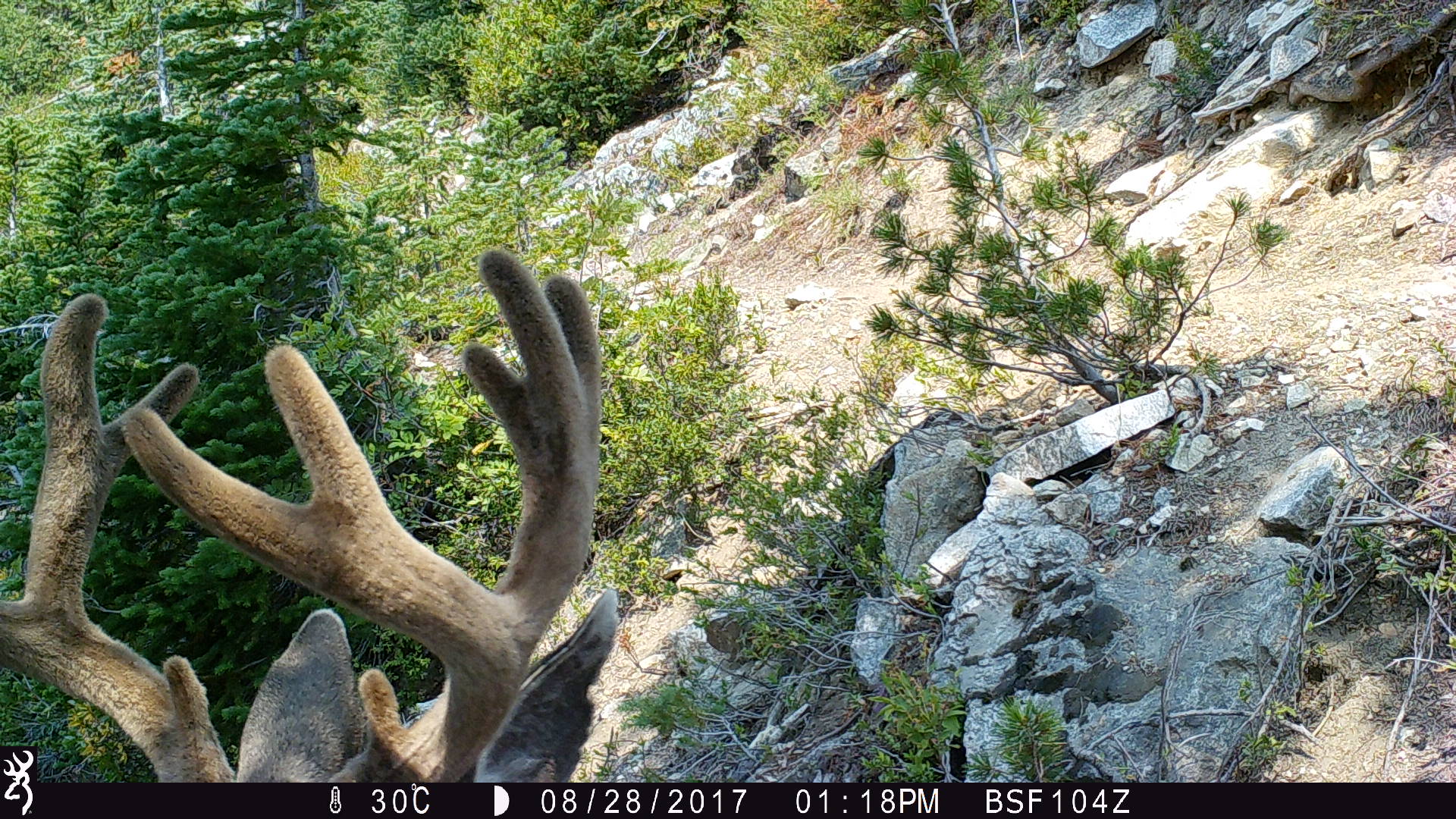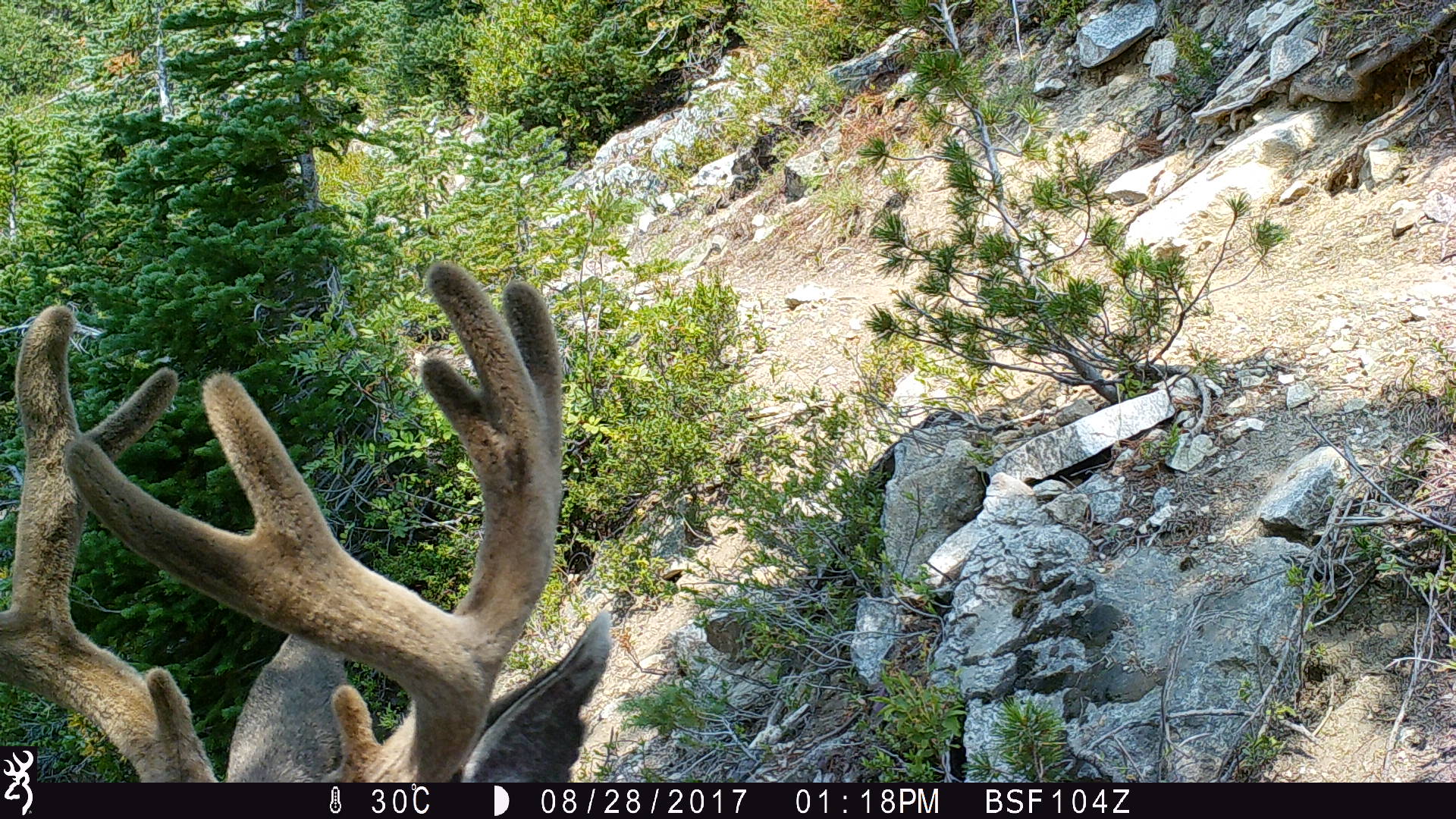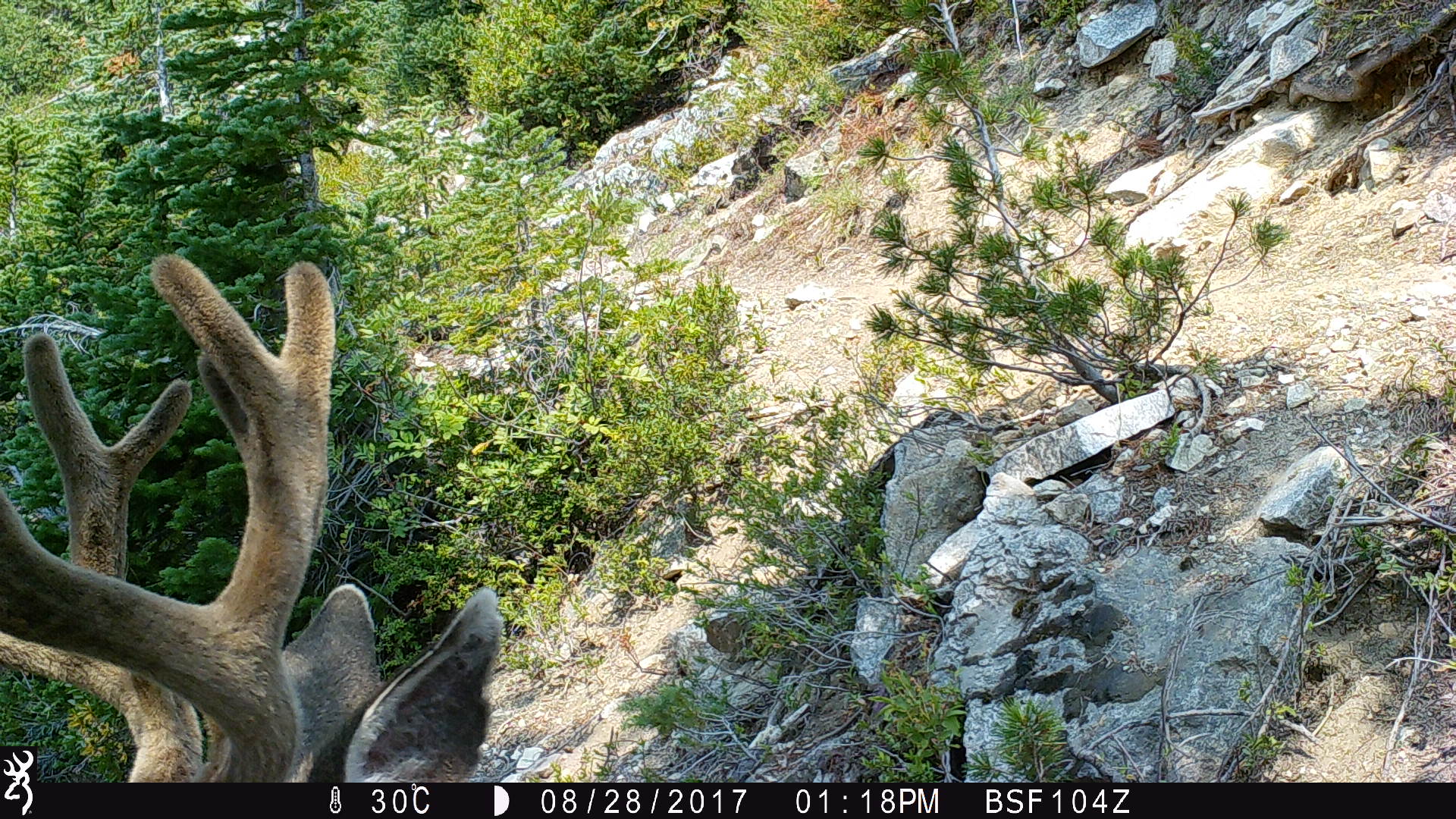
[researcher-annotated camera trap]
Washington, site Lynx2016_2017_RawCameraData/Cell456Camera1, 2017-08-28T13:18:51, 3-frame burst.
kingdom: Animalia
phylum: Chordata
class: Mammalia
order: Artiodactyla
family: Cervidae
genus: Odocoileus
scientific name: Odocoileus hemionus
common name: mule deer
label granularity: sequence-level